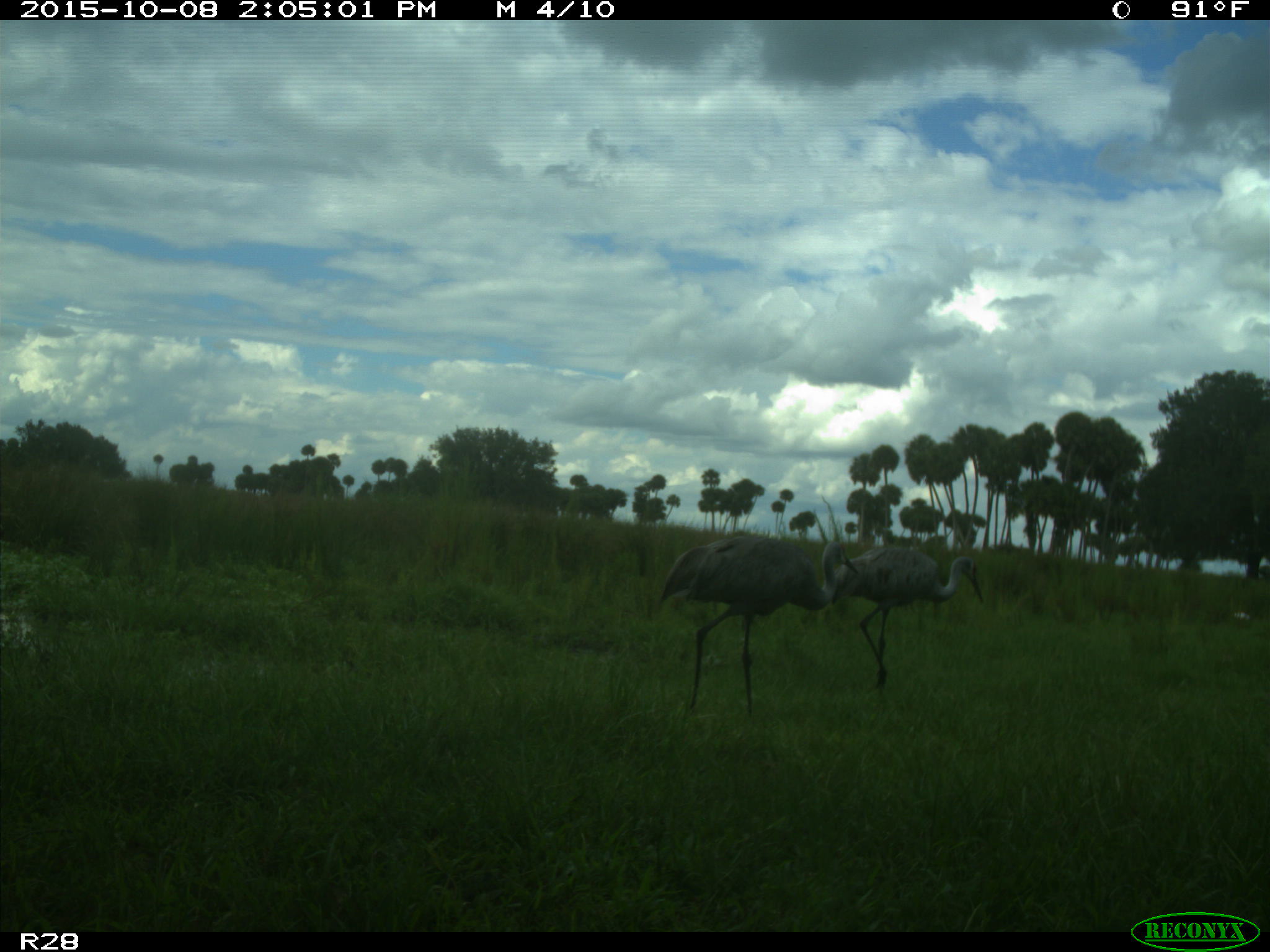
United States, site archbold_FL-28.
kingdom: Animalia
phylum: Chordata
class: Aves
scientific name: Aves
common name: birds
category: unidentified bird